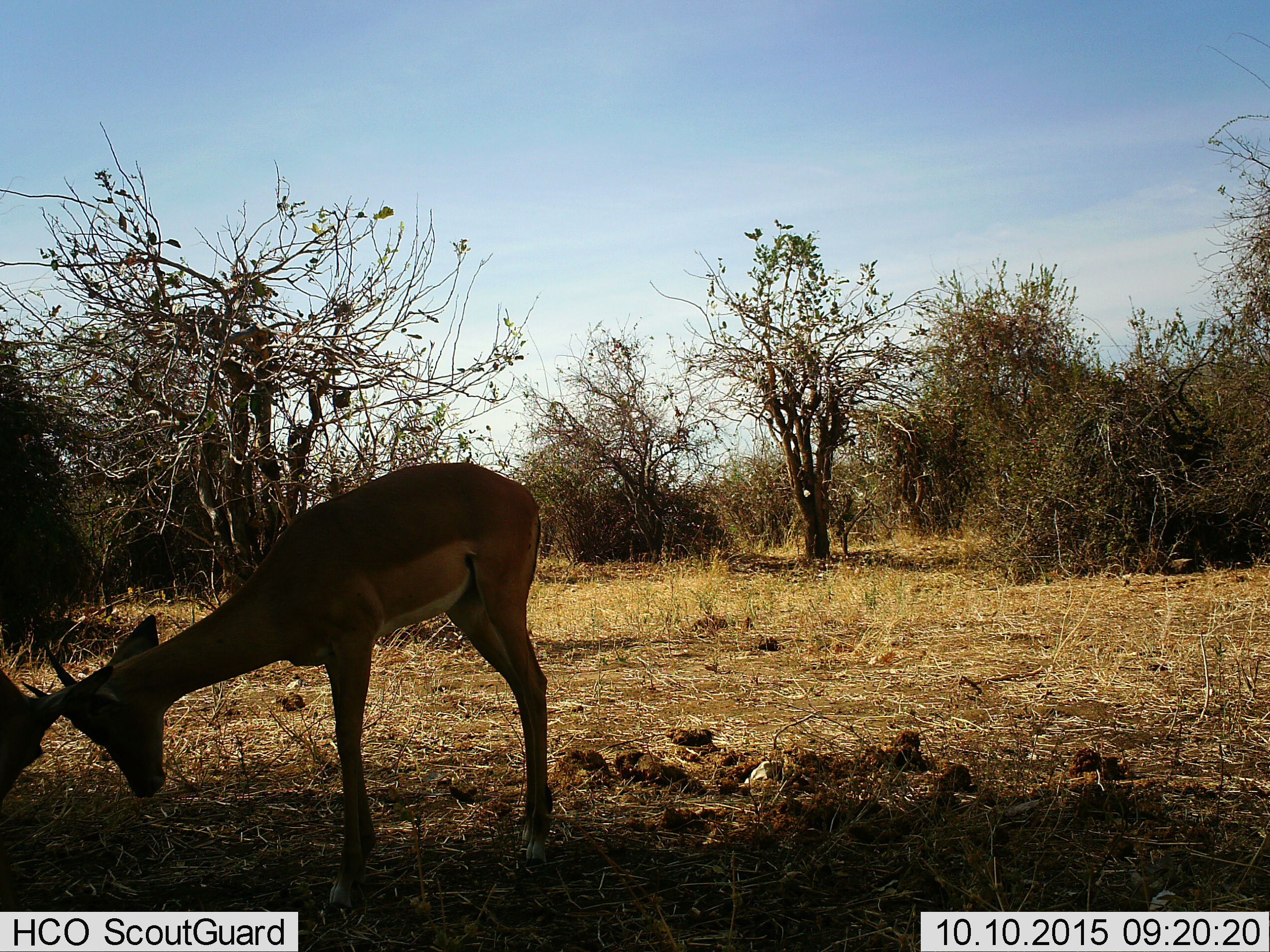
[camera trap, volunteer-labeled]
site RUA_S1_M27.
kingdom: Animalia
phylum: Chordata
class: Mammalia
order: Artiodactyla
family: Bovidae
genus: Aepyceros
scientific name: Aepyceros melampus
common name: impala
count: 2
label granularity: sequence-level